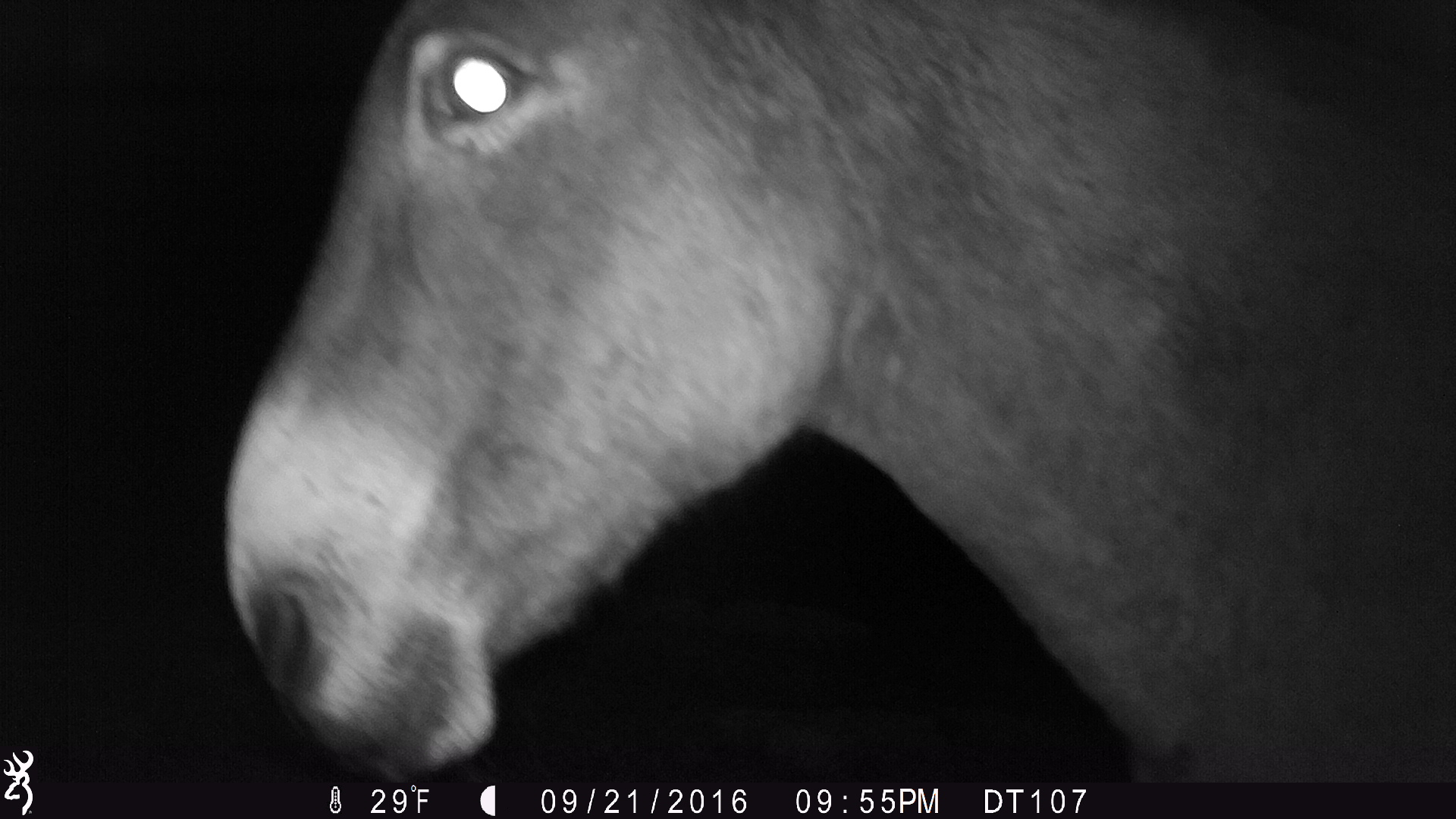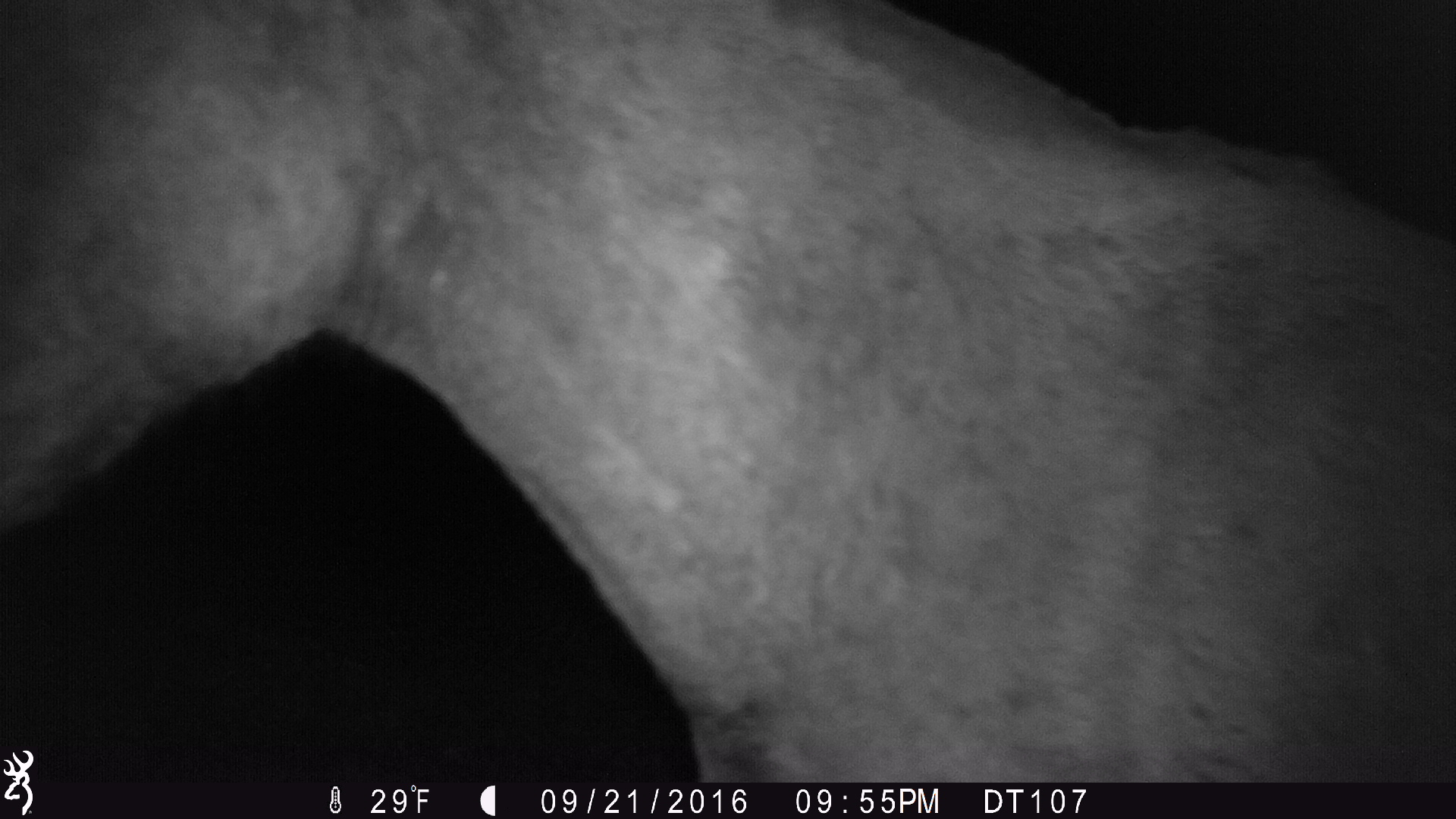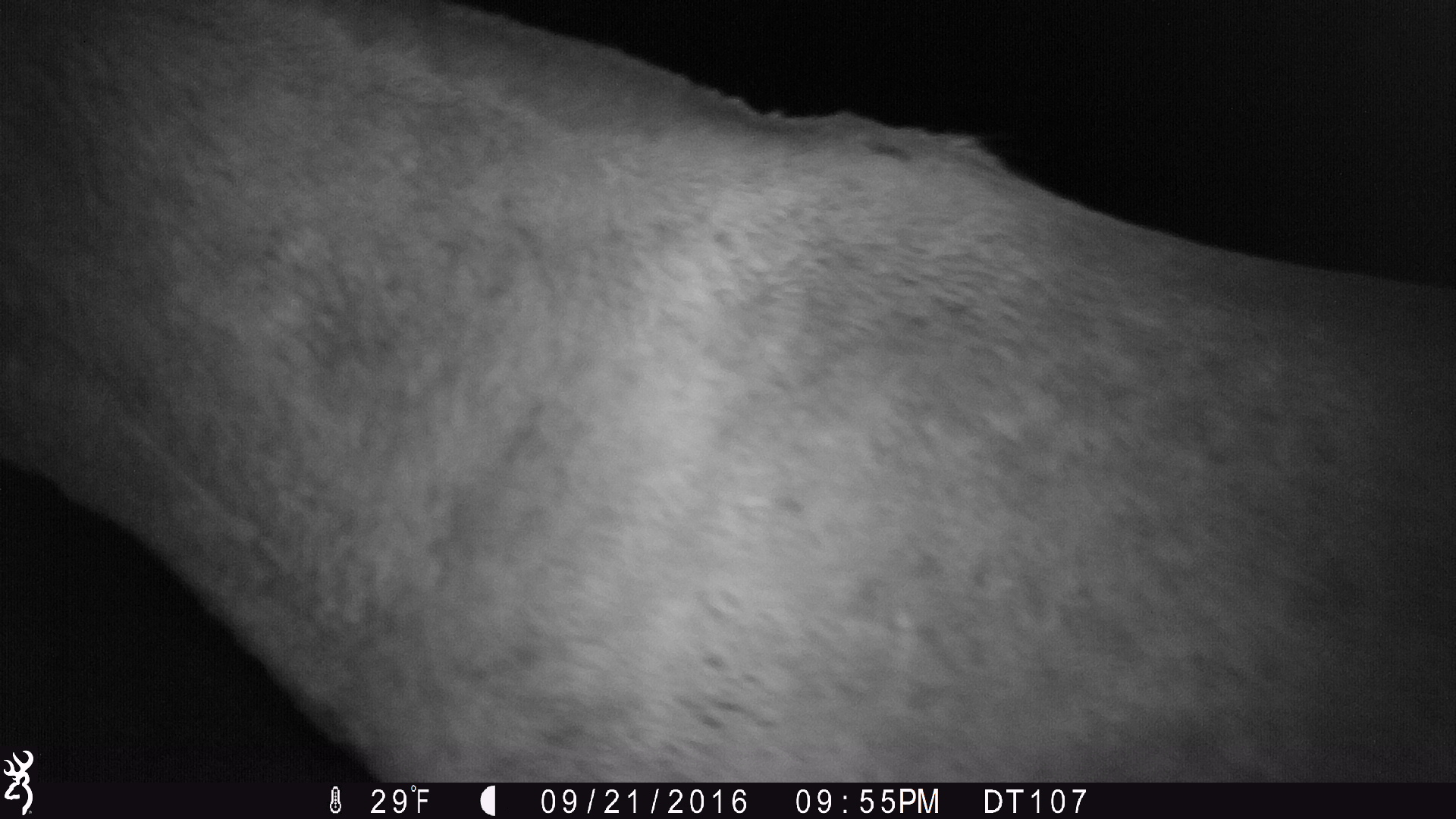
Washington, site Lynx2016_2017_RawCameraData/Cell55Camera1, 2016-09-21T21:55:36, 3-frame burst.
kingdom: Animalia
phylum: Chordata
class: Mammalia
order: Perissodactyla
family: Equidae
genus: Equus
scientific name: Equus caballus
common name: domestic horse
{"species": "domestic horse (Equus caballus)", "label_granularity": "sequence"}